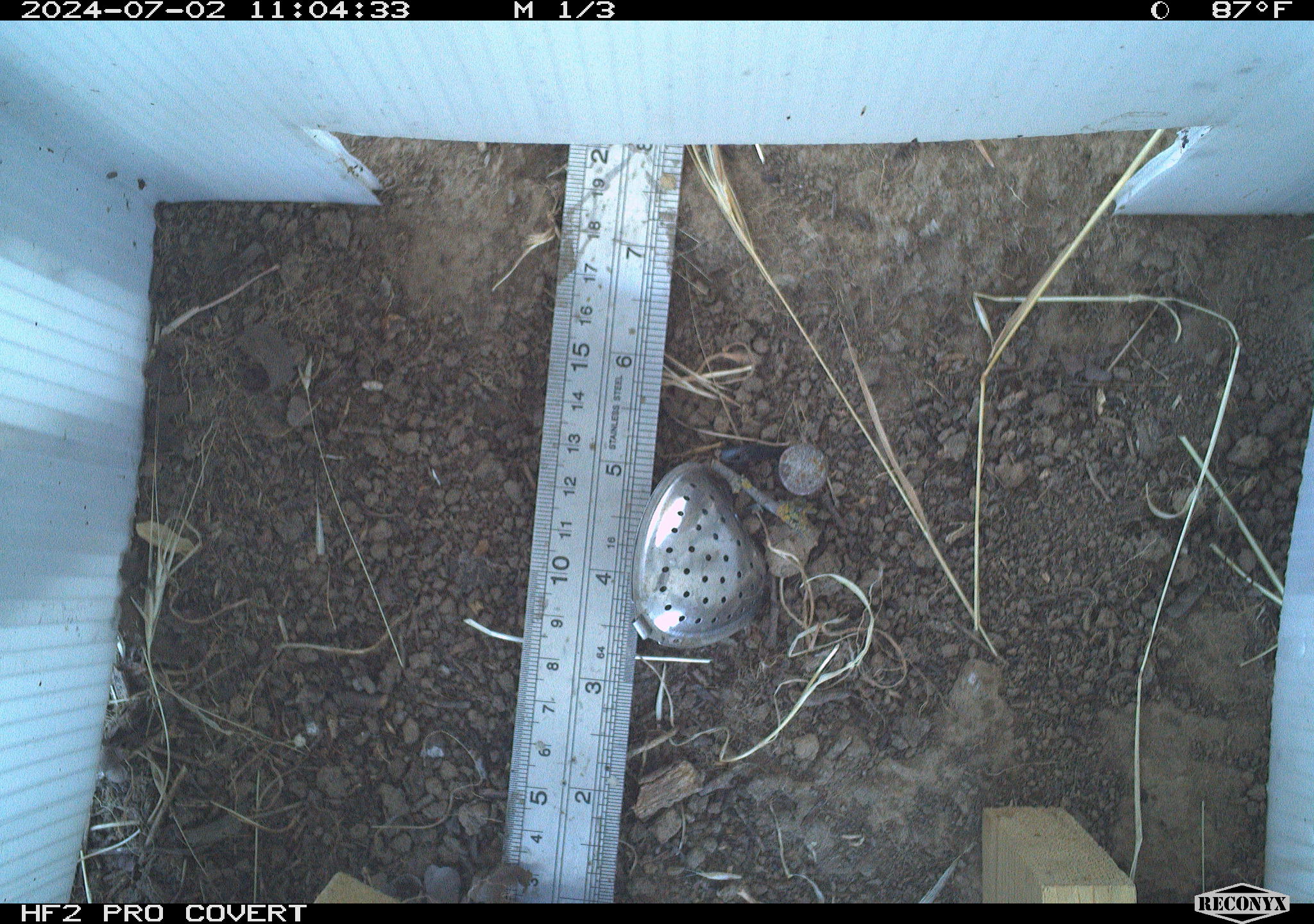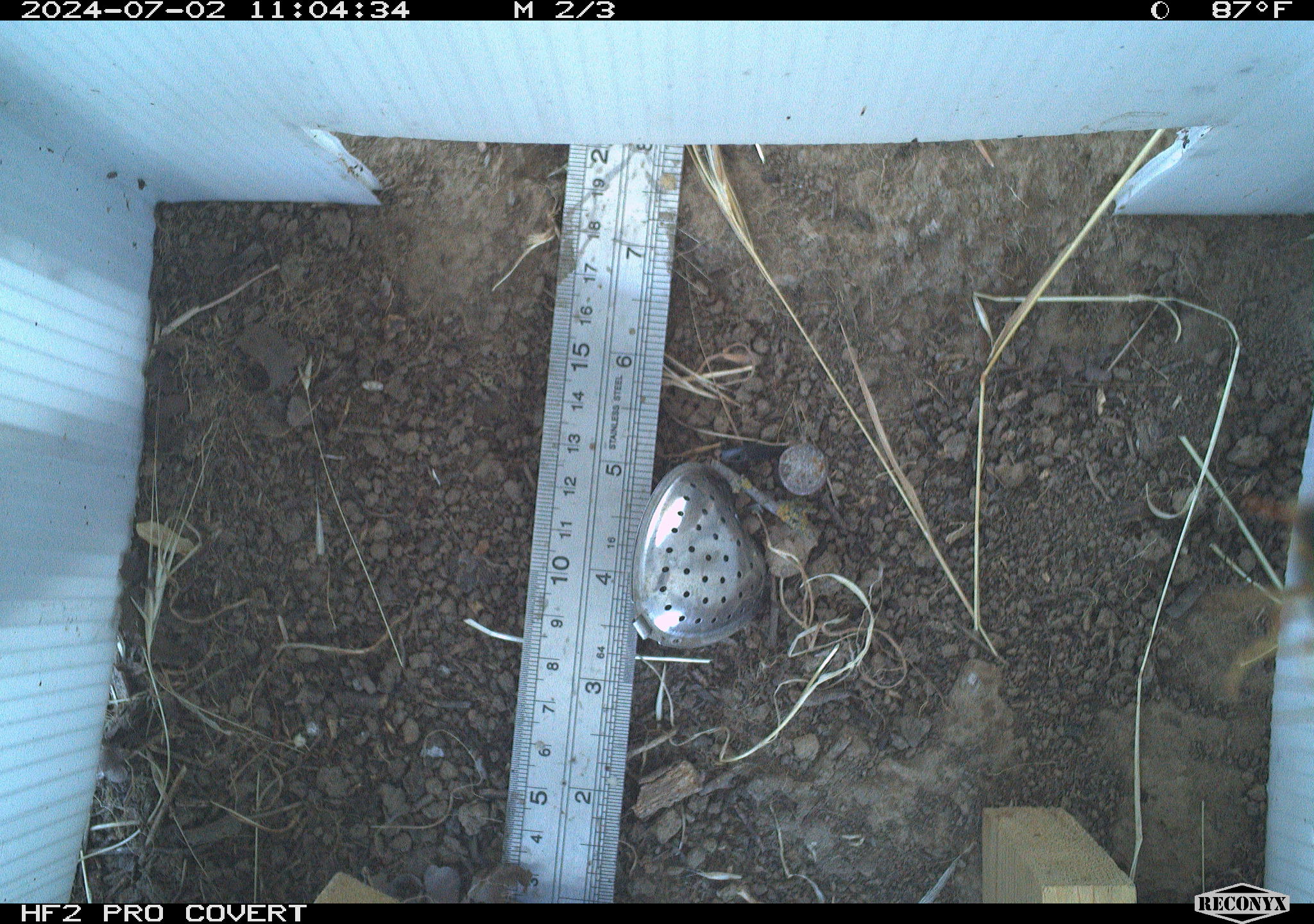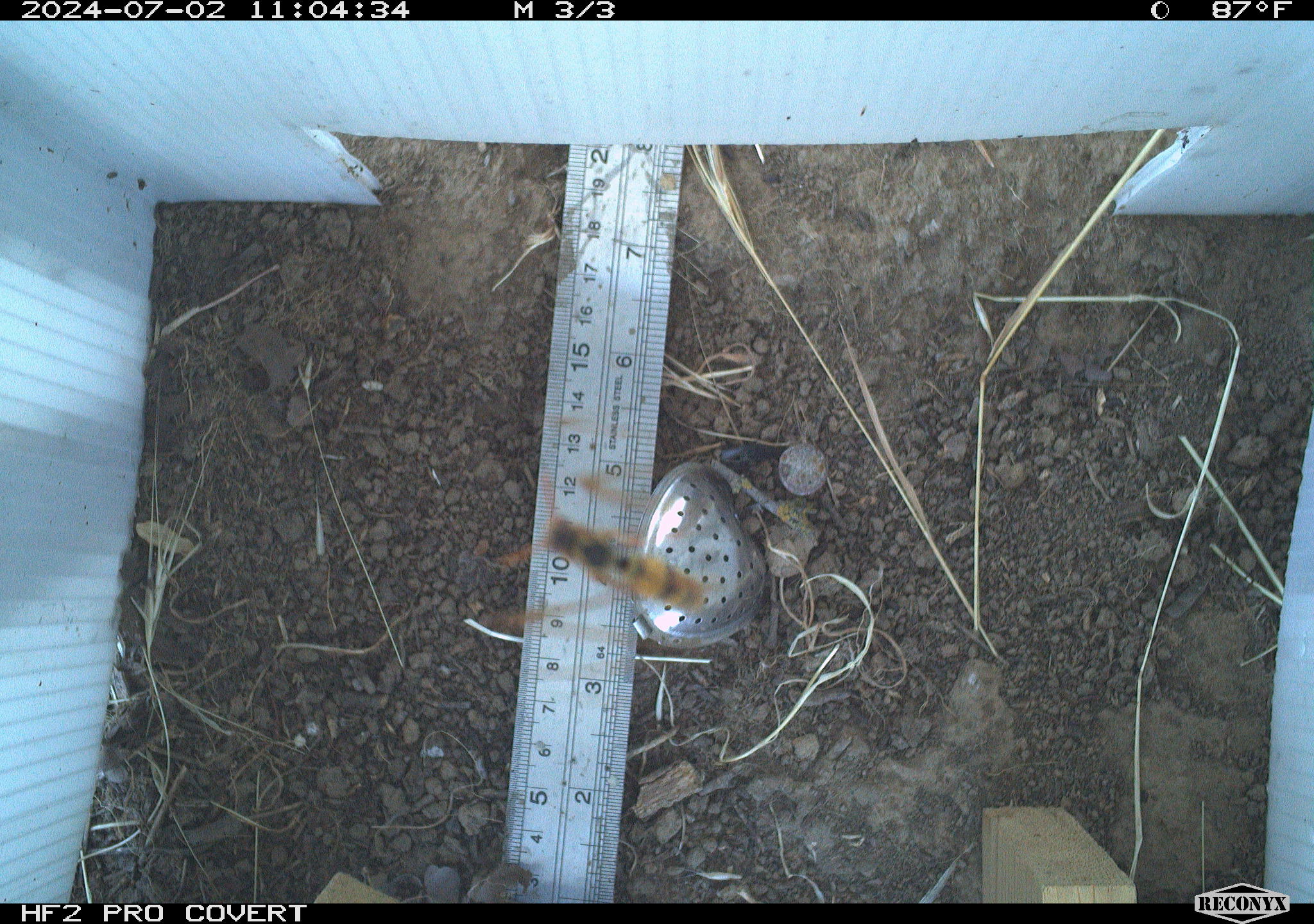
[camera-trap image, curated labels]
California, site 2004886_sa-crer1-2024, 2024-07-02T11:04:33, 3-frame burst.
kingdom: Animalia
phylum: Arthropoda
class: Insecta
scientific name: Insecta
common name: insect